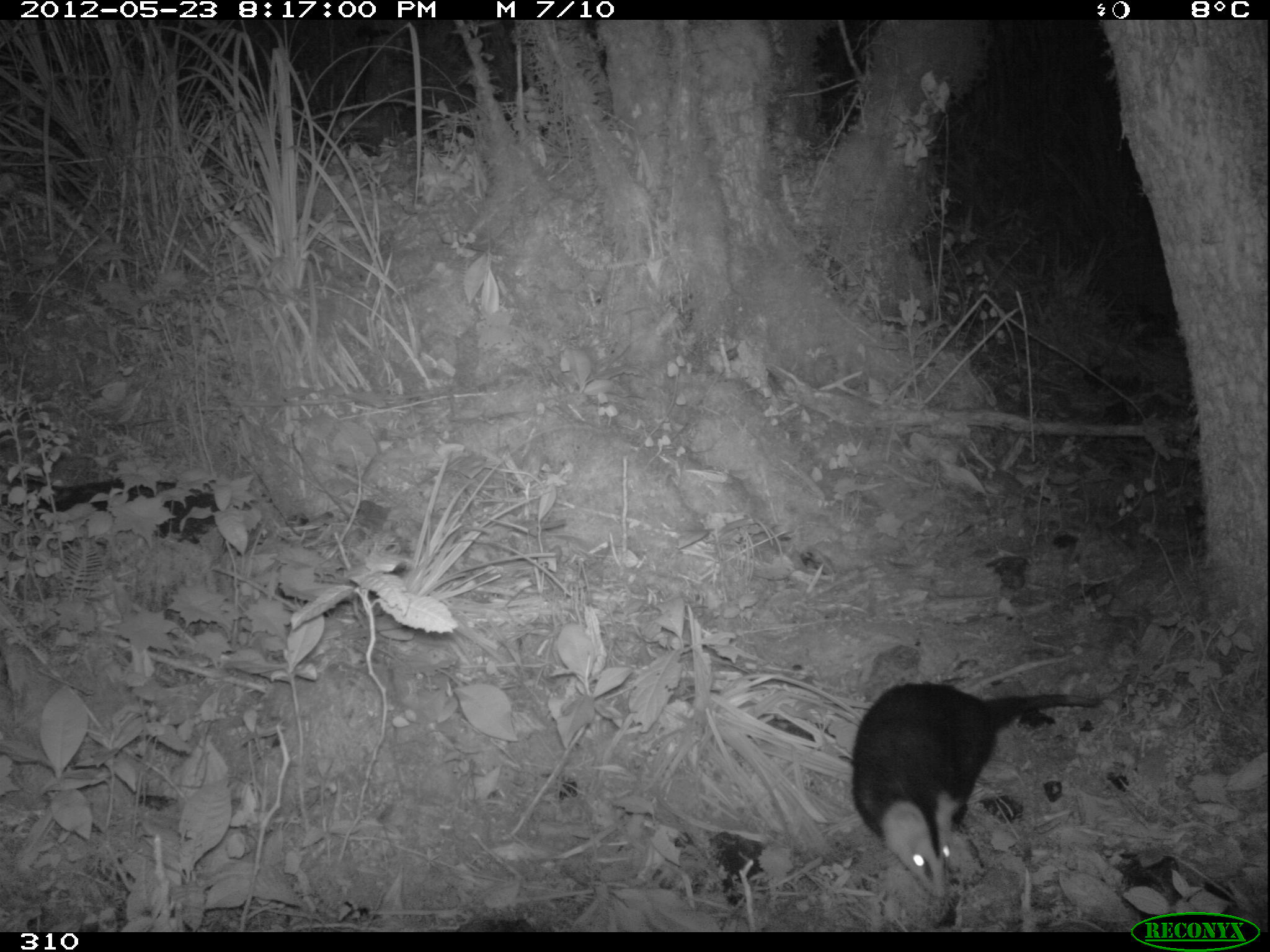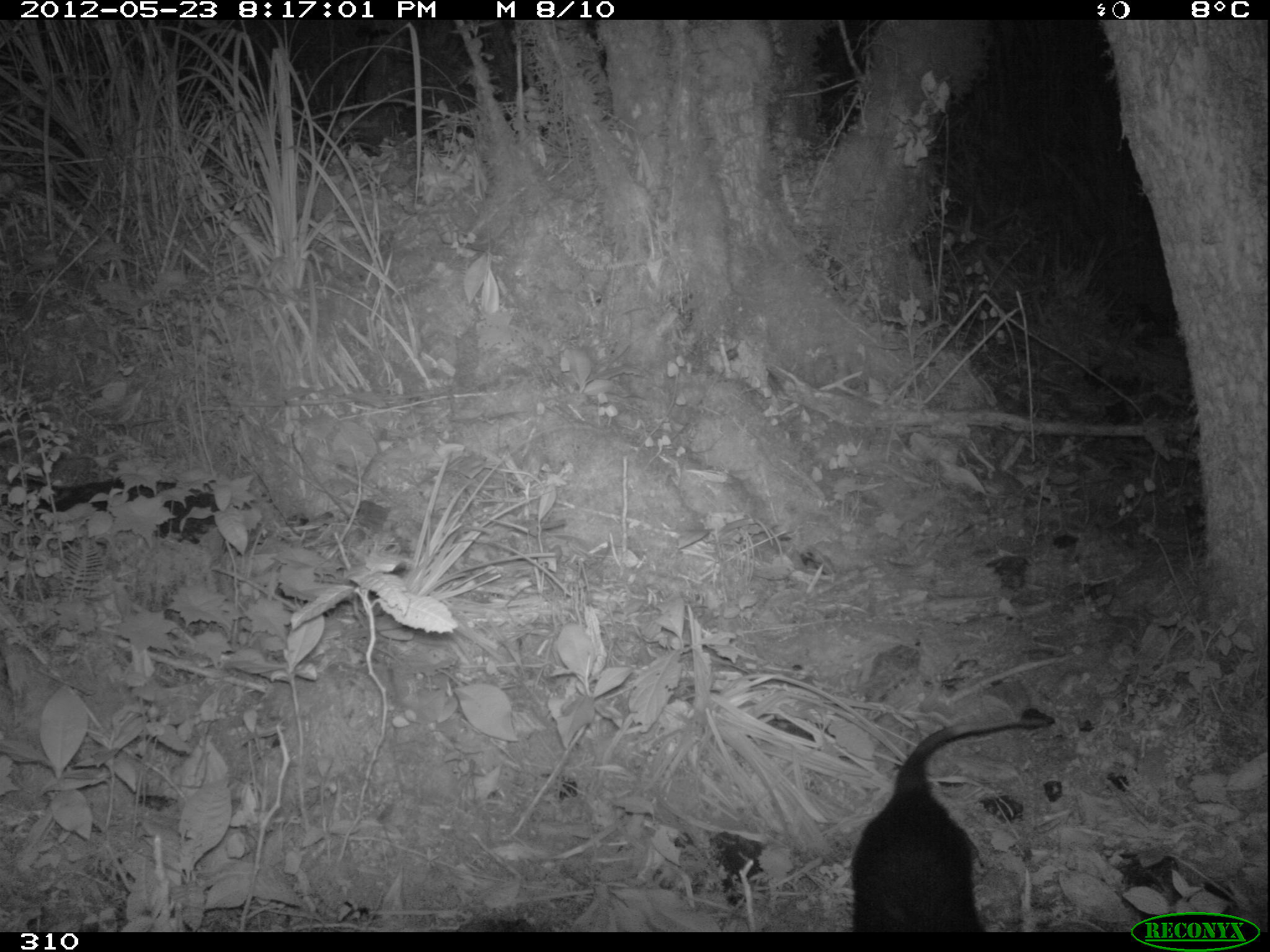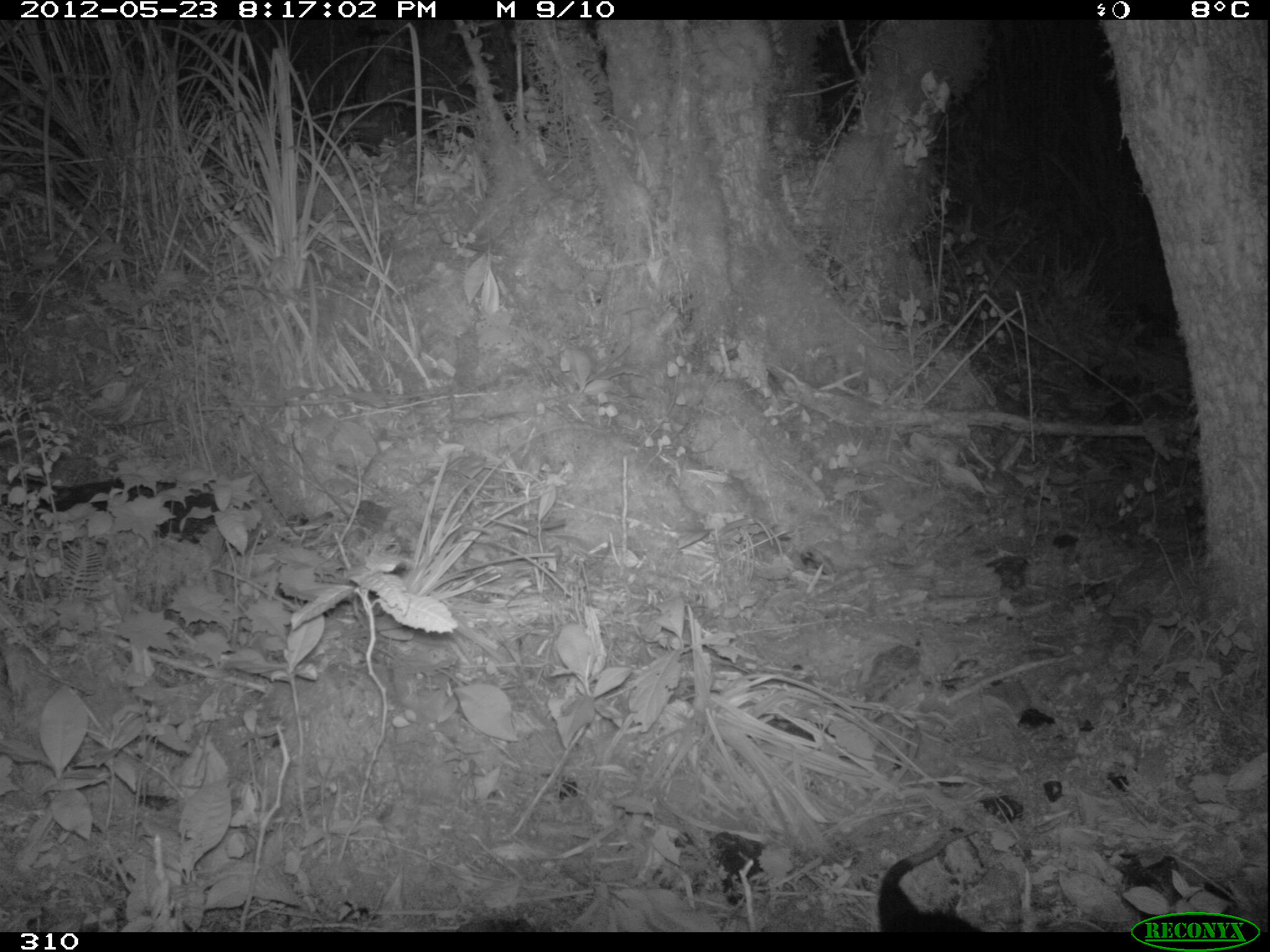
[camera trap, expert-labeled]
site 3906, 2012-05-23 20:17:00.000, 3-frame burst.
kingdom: Animalia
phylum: Chordata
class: Mammalia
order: Didelphimorphia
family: Didelphidae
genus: Didelphis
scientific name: Didelphis pernigra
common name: andean white-eared opossum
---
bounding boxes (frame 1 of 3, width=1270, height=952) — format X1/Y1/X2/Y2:
didelphis pernigra: 850/681/1105/900